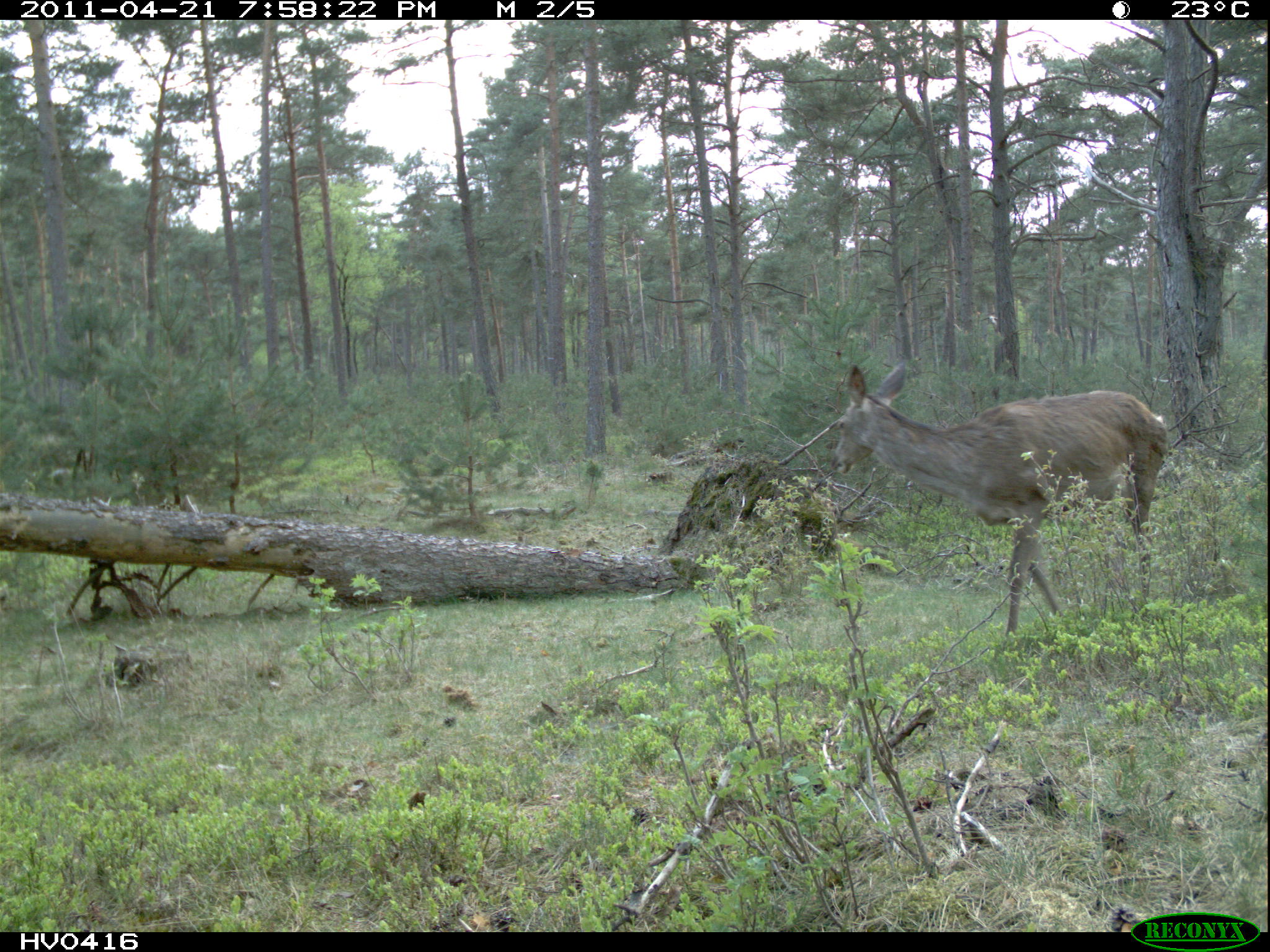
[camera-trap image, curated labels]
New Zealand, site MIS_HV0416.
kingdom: Animalia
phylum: Chordata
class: Mammalia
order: Artiodactyla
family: Cervidae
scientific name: Cervidae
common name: deer